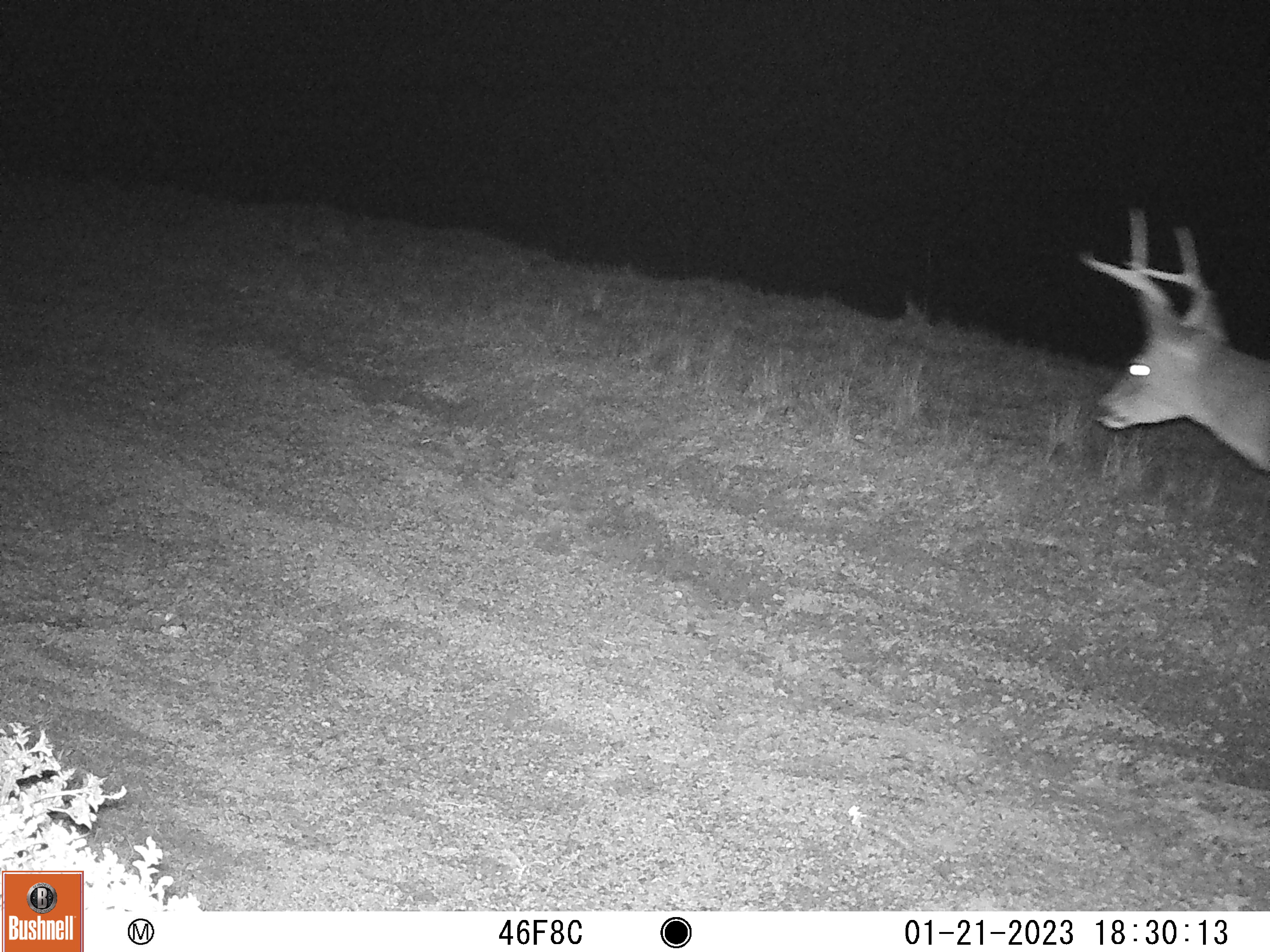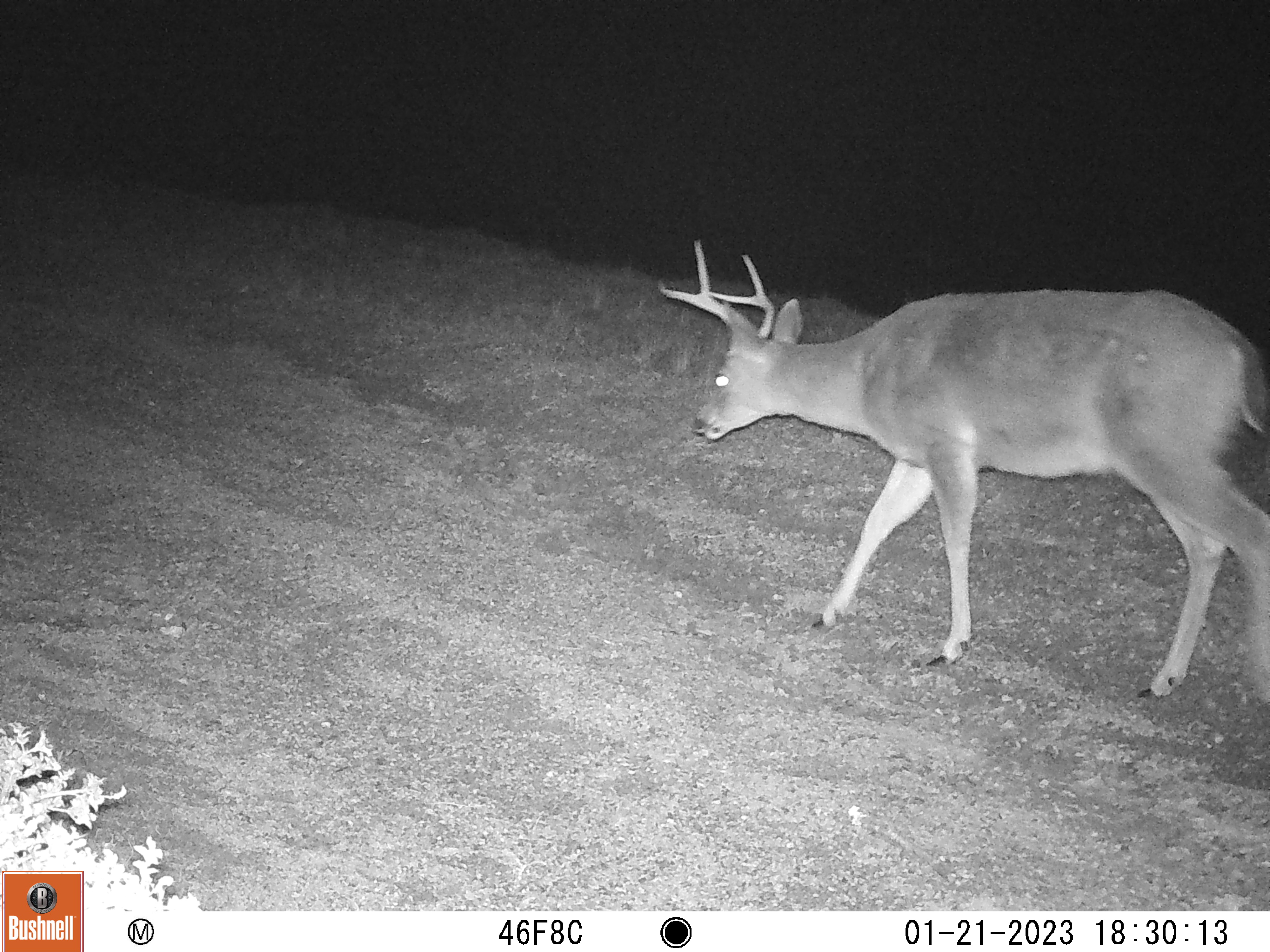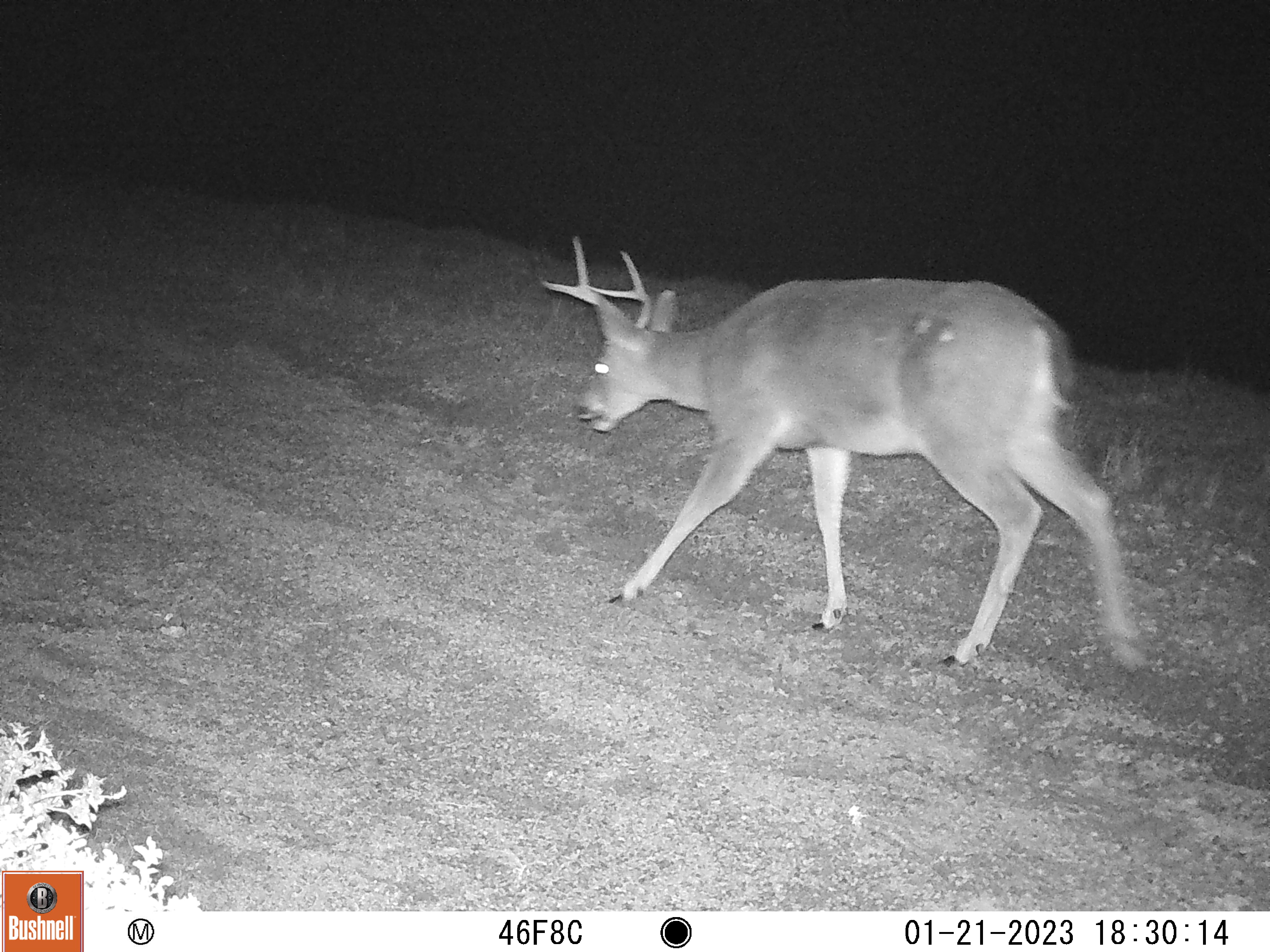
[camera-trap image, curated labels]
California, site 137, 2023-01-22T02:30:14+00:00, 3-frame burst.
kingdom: Animalia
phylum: Chordata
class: Mammalia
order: Artiodactyla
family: Cervidae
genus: Odocoileus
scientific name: Odocoileus hemionus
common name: mule deer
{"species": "mule deer (Odocoileus hemionus)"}